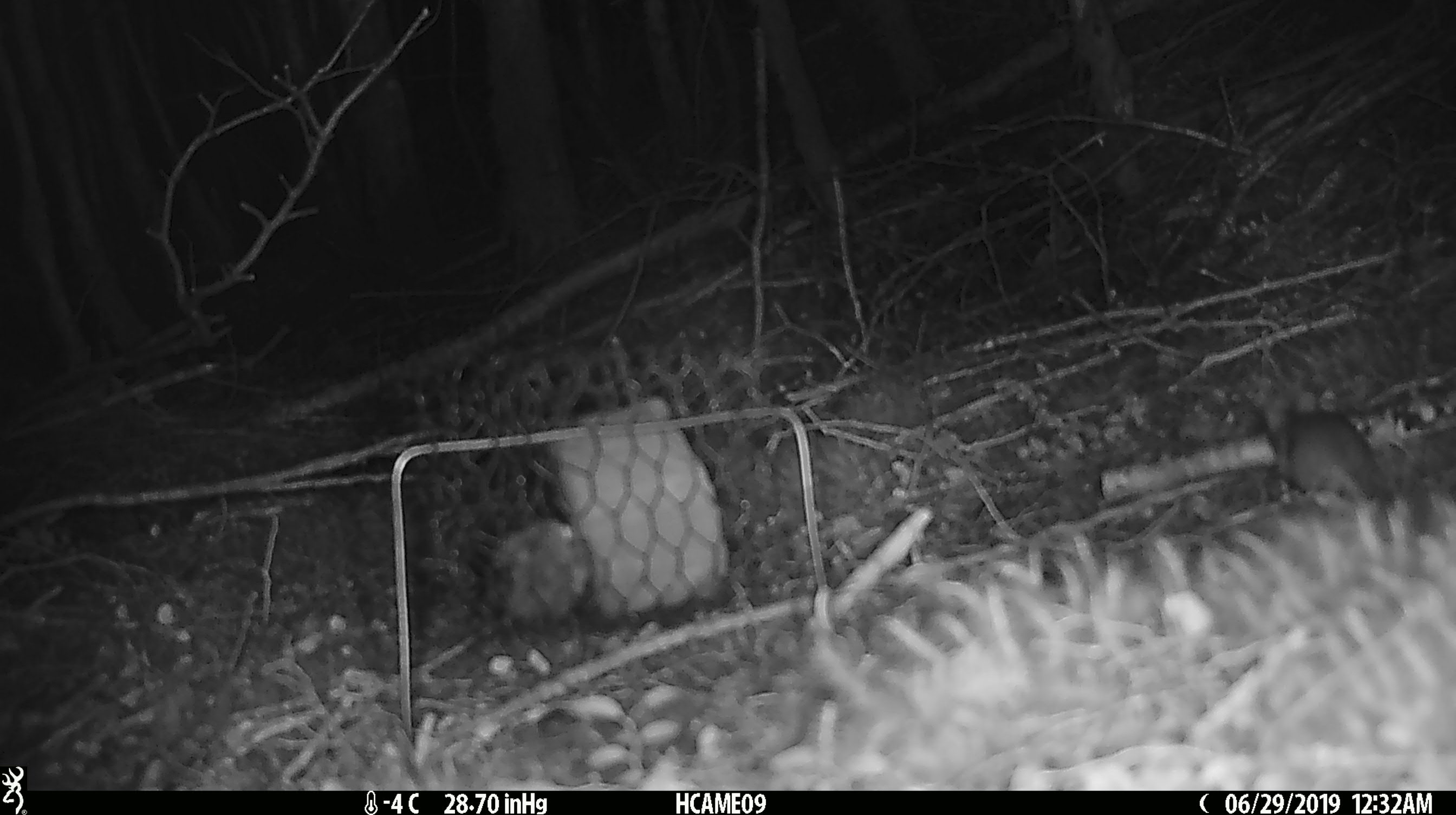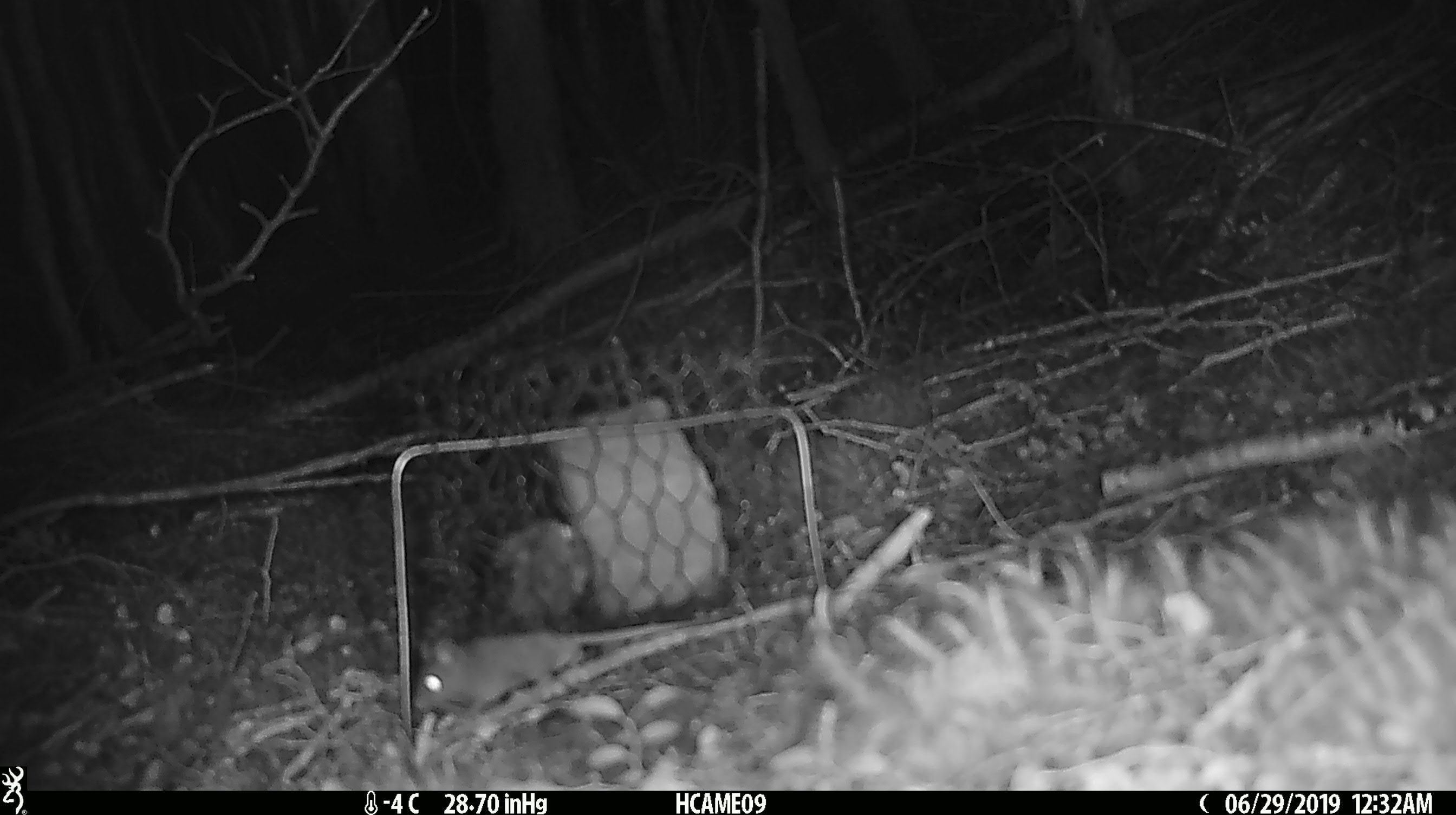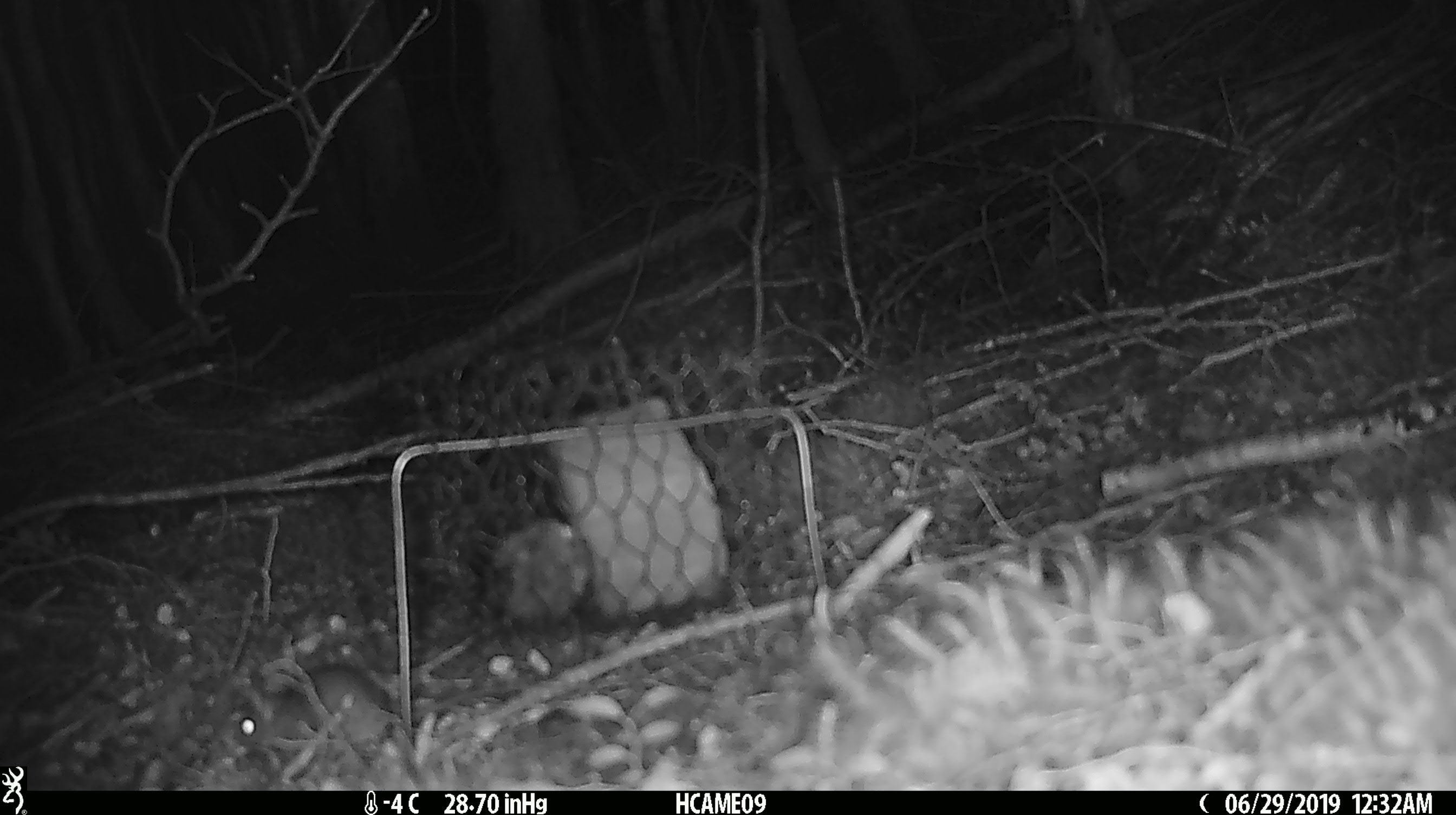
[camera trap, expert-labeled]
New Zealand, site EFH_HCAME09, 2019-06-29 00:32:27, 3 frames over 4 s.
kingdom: Animalia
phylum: Chordata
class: Mammalia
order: Rodentia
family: Muridae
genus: Mus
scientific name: Mus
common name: mouse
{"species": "mouse (Mus)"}